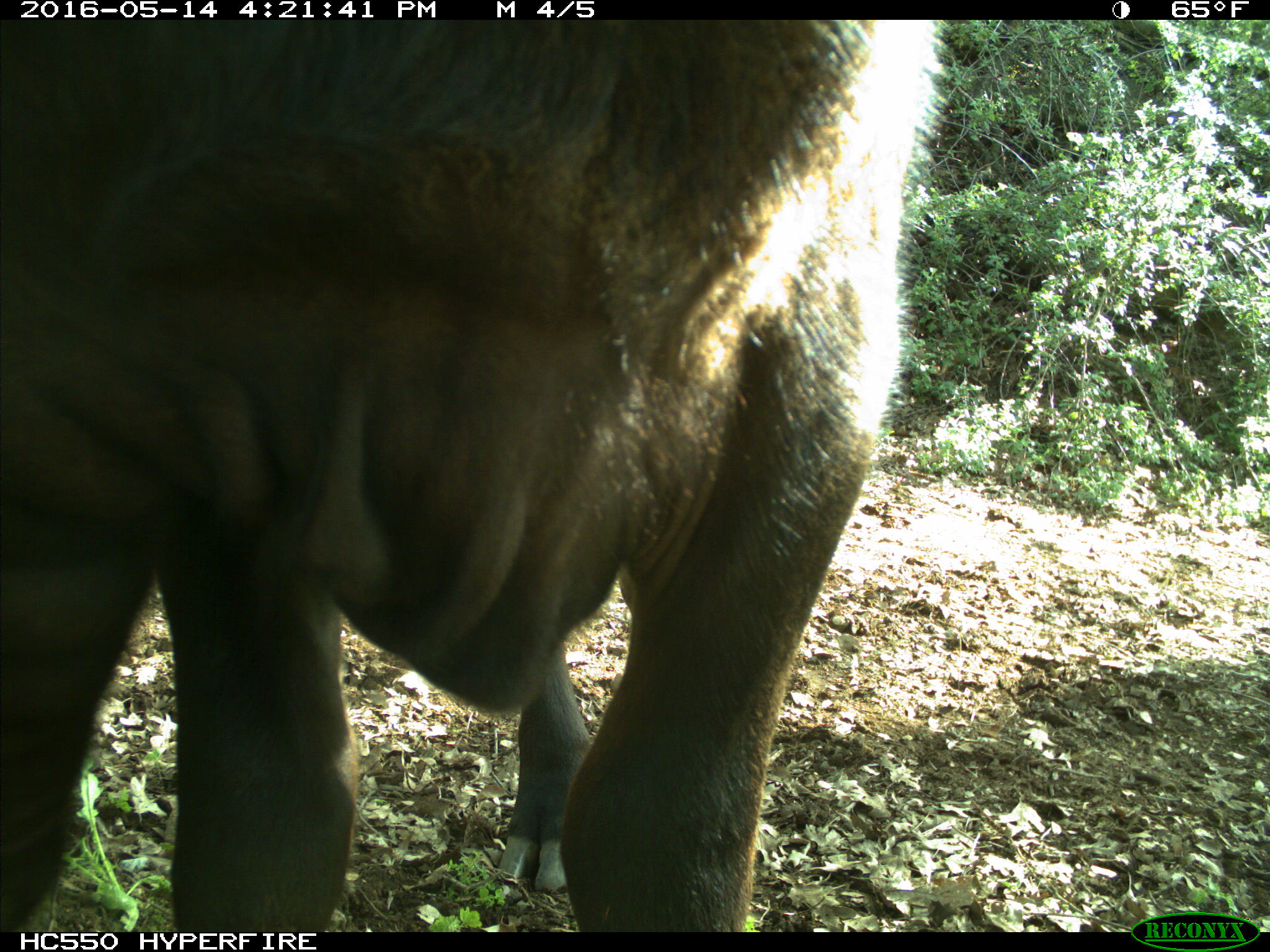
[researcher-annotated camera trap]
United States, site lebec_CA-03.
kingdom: Animalia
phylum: Chordata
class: Mammalia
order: Artiodactyla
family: Bovidae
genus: Bos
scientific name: Bos taurus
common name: domestic cow